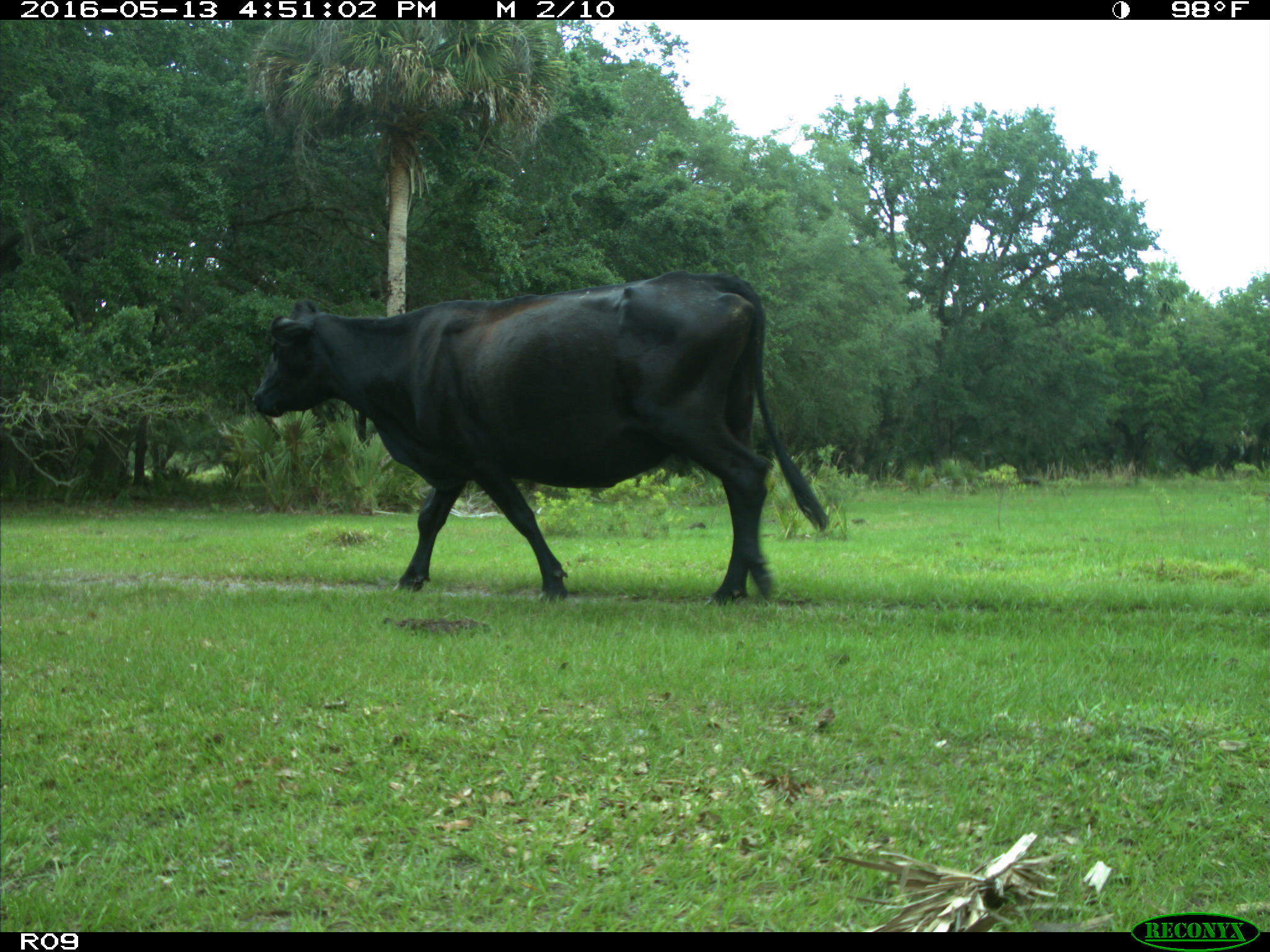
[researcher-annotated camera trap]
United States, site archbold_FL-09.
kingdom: Animalia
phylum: Chordata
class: Mammalia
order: Artiodactyla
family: Bovidae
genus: Bos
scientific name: Bos taurus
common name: domestic cow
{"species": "Bos taurus (domestic cow)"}